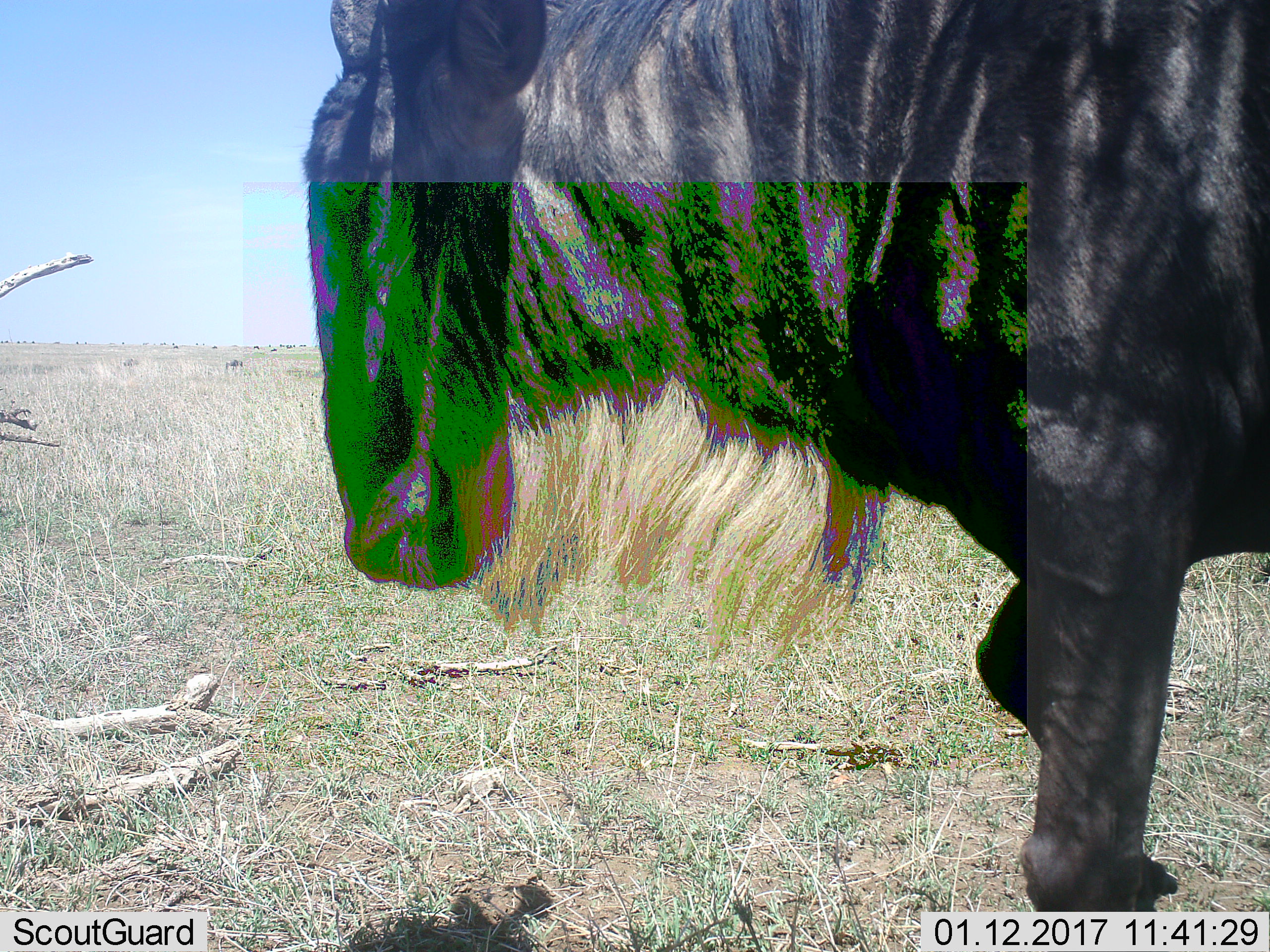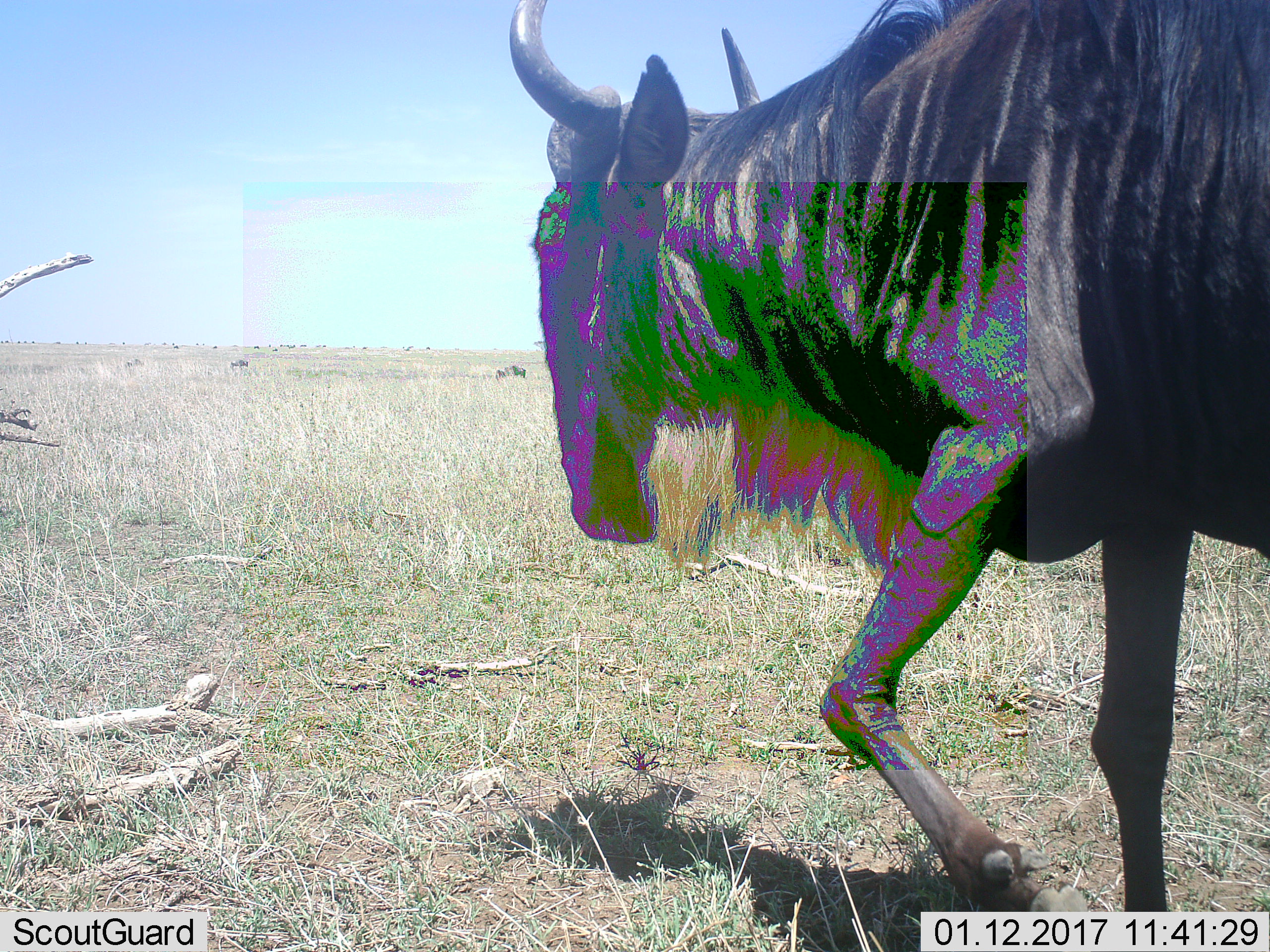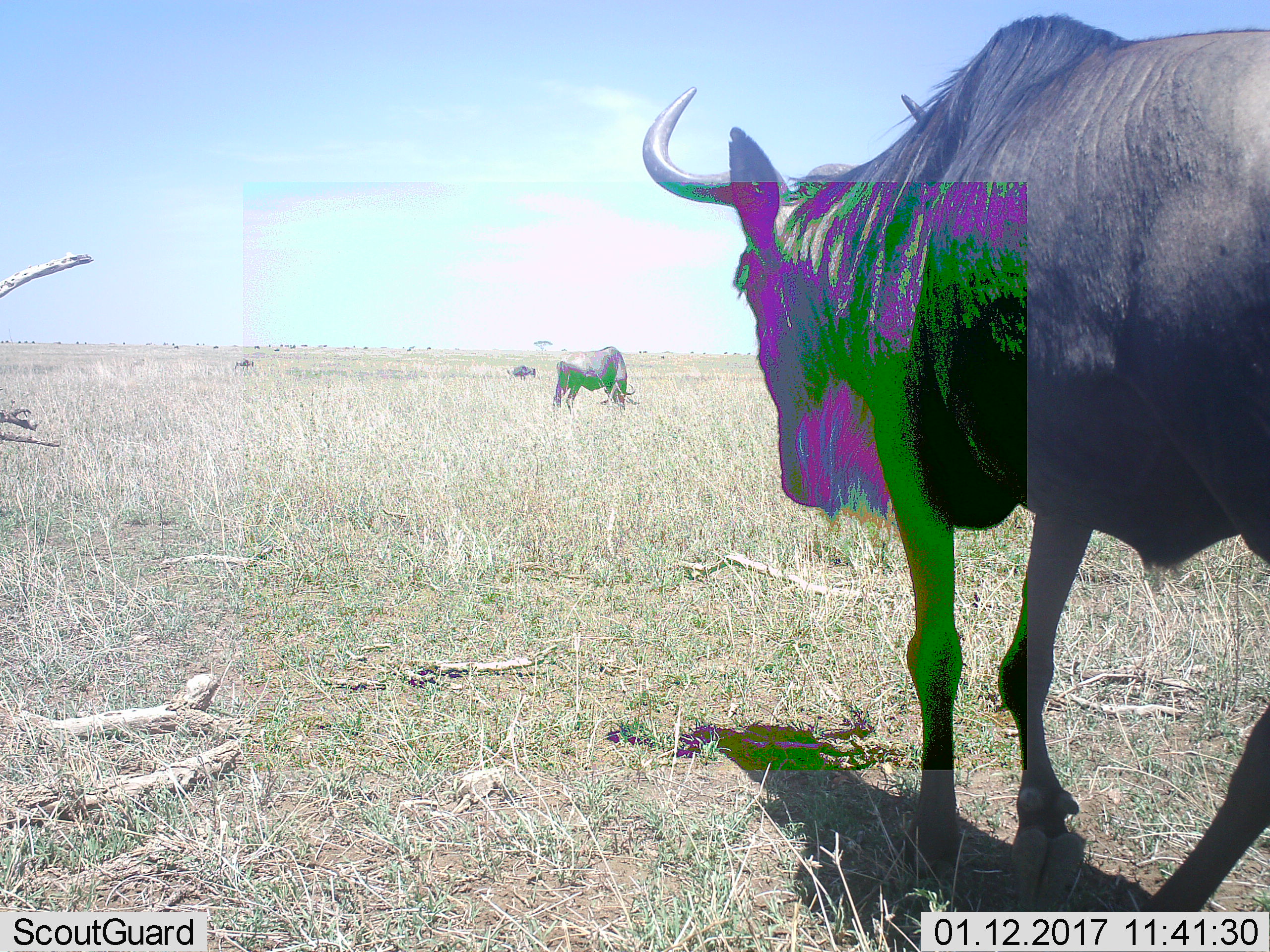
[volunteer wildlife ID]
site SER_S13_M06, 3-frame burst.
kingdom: Animalia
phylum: Chordata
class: Mammalia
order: Artiodactyla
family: Bovidae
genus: Connochaetes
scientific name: Connochaetes taurinus taurinus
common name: blue wildebeest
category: wildebeestblue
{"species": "wildebeestblue (blue wildebeest) (Connochaetes taurinus taurinus)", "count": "1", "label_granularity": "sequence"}